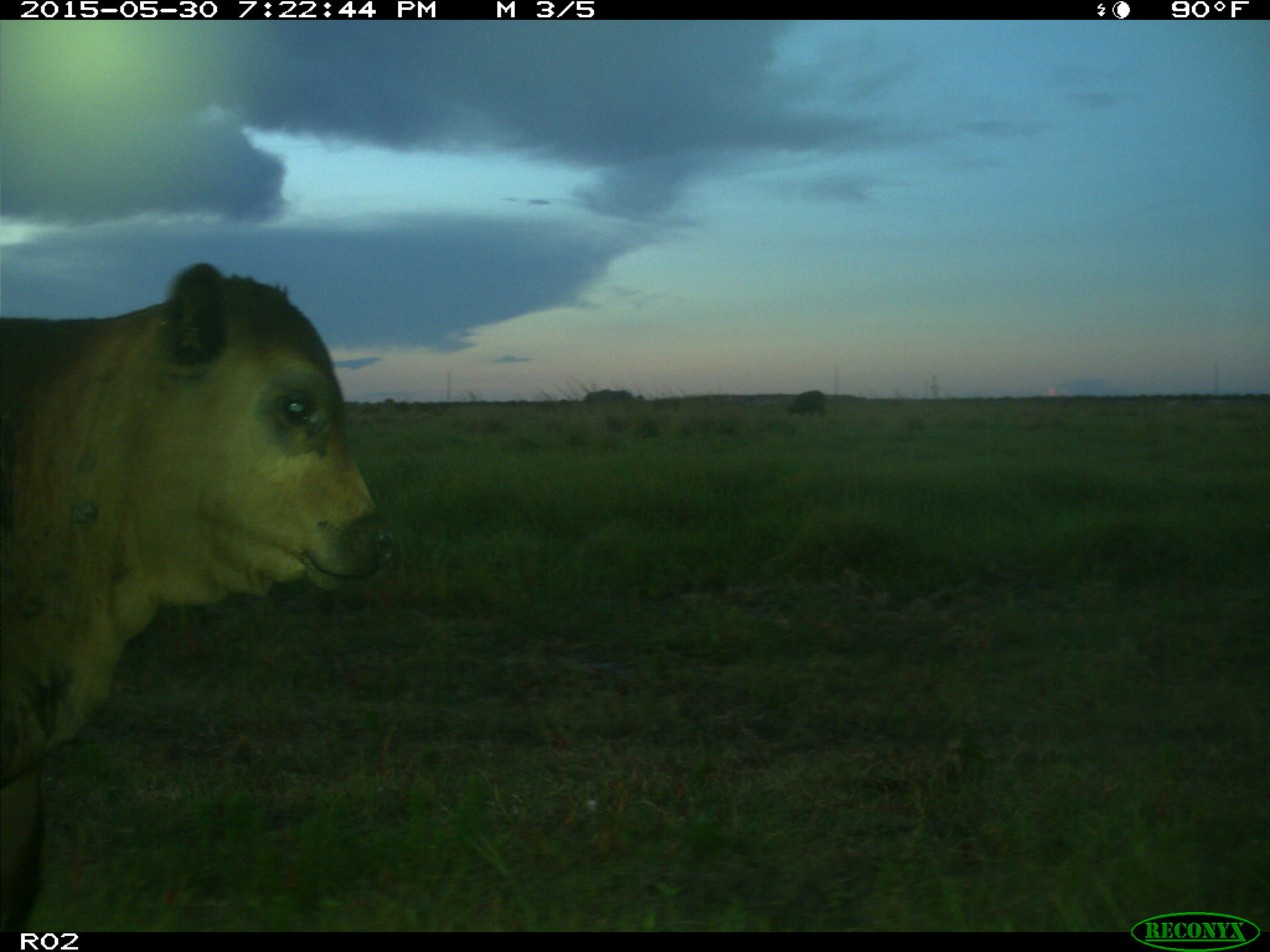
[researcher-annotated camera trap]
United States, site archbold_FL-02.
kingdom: Animalia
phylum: Chordata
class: Mammalia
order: Artiodactyla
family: Bovidae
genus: Bos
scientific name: Bos taurus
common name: domestic cow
Bos taurus (domestic cow).